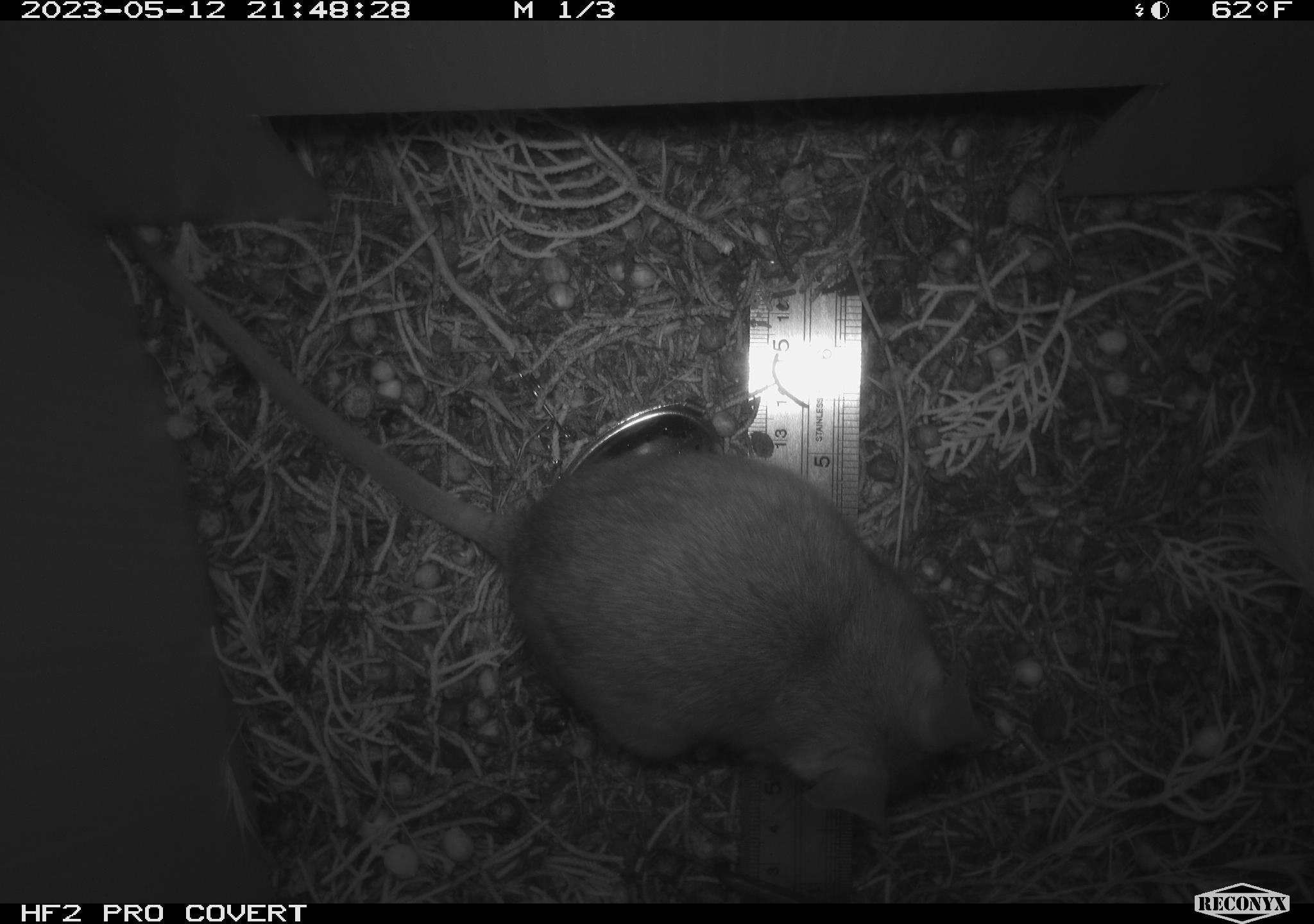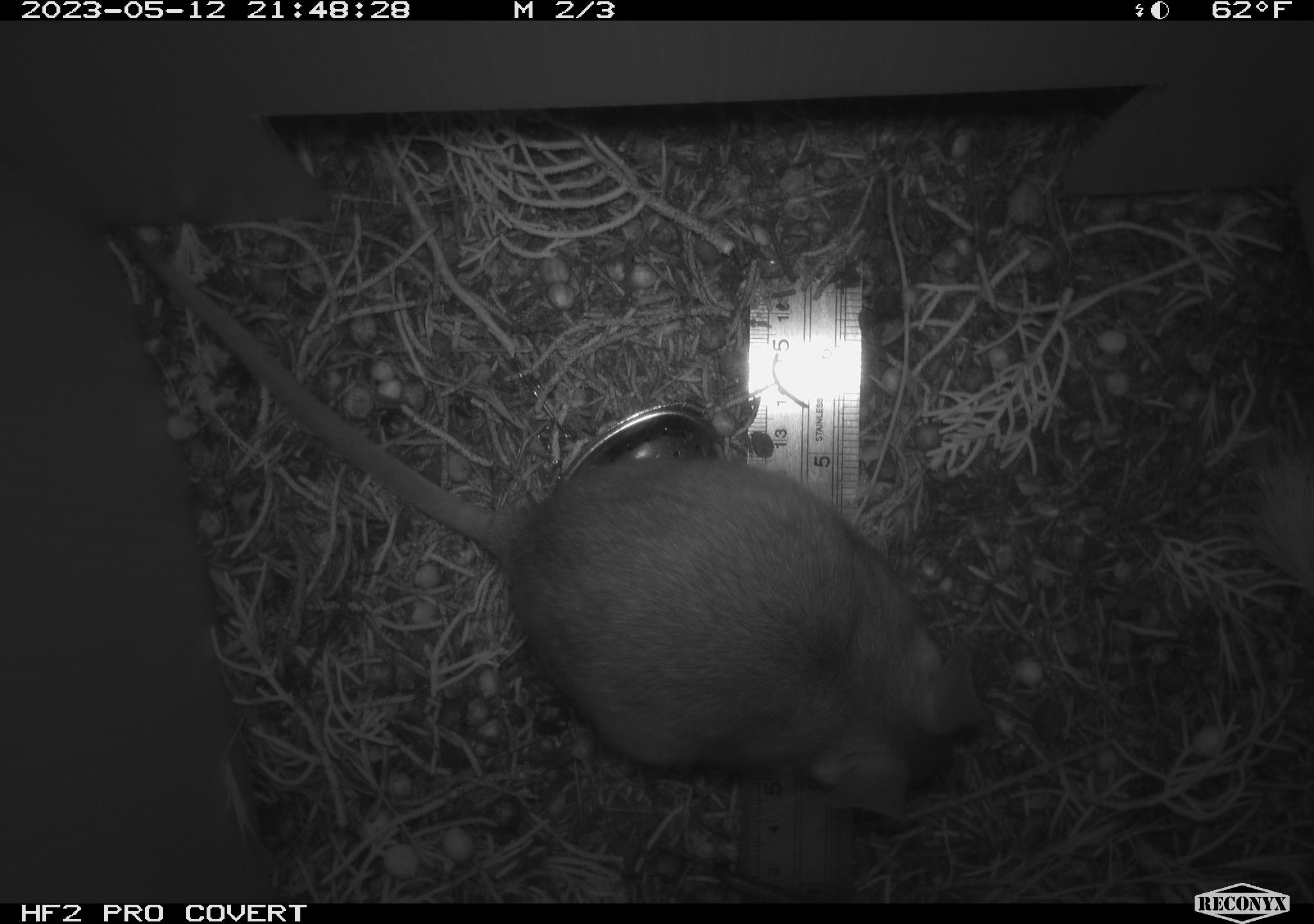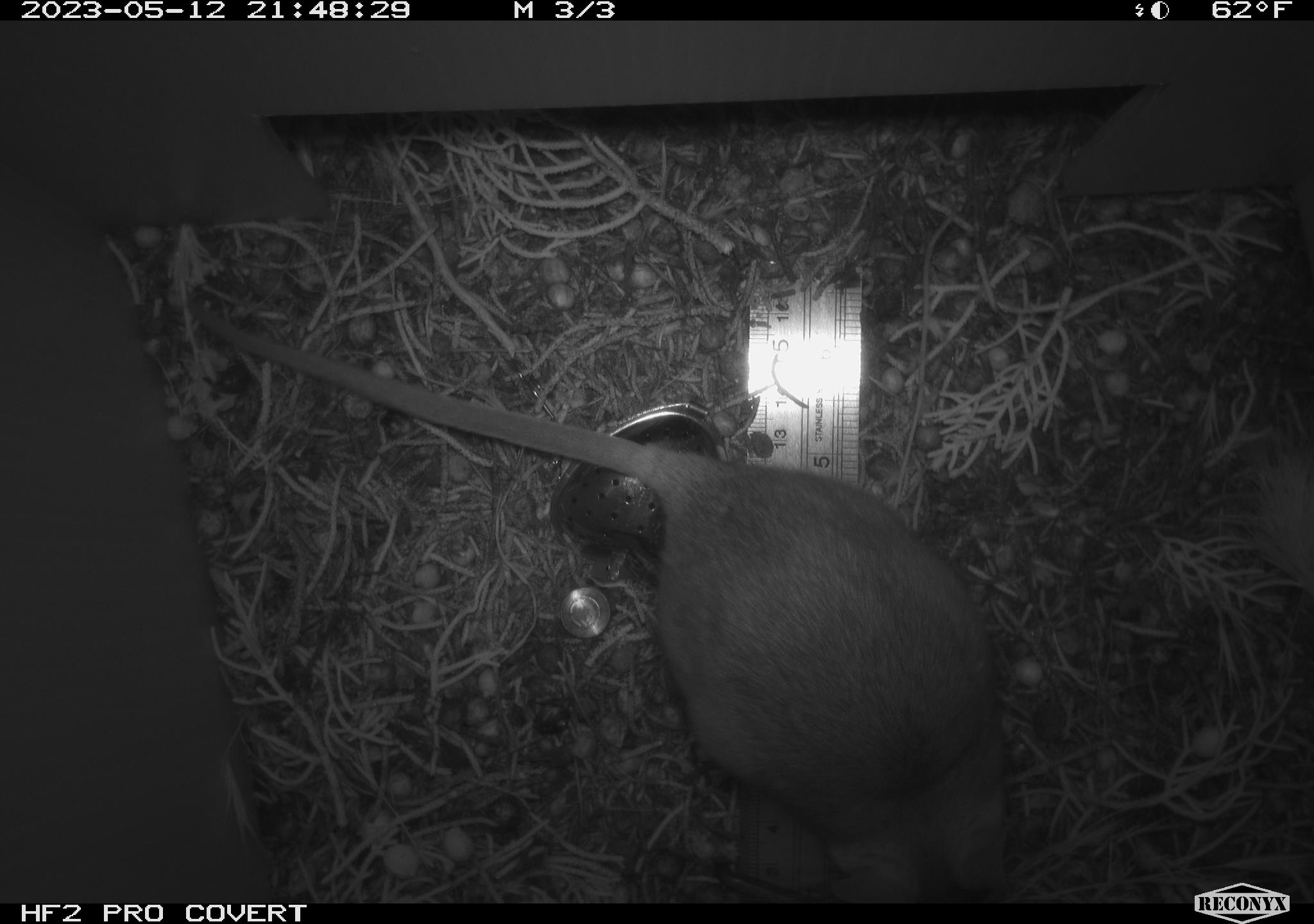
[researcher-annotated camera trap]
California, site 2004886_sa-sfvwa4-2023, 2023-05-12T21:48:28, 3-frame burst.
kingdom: Animalia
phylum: Chordata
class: Mammalia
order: Rodentia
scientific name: Rodentia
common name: mouse species